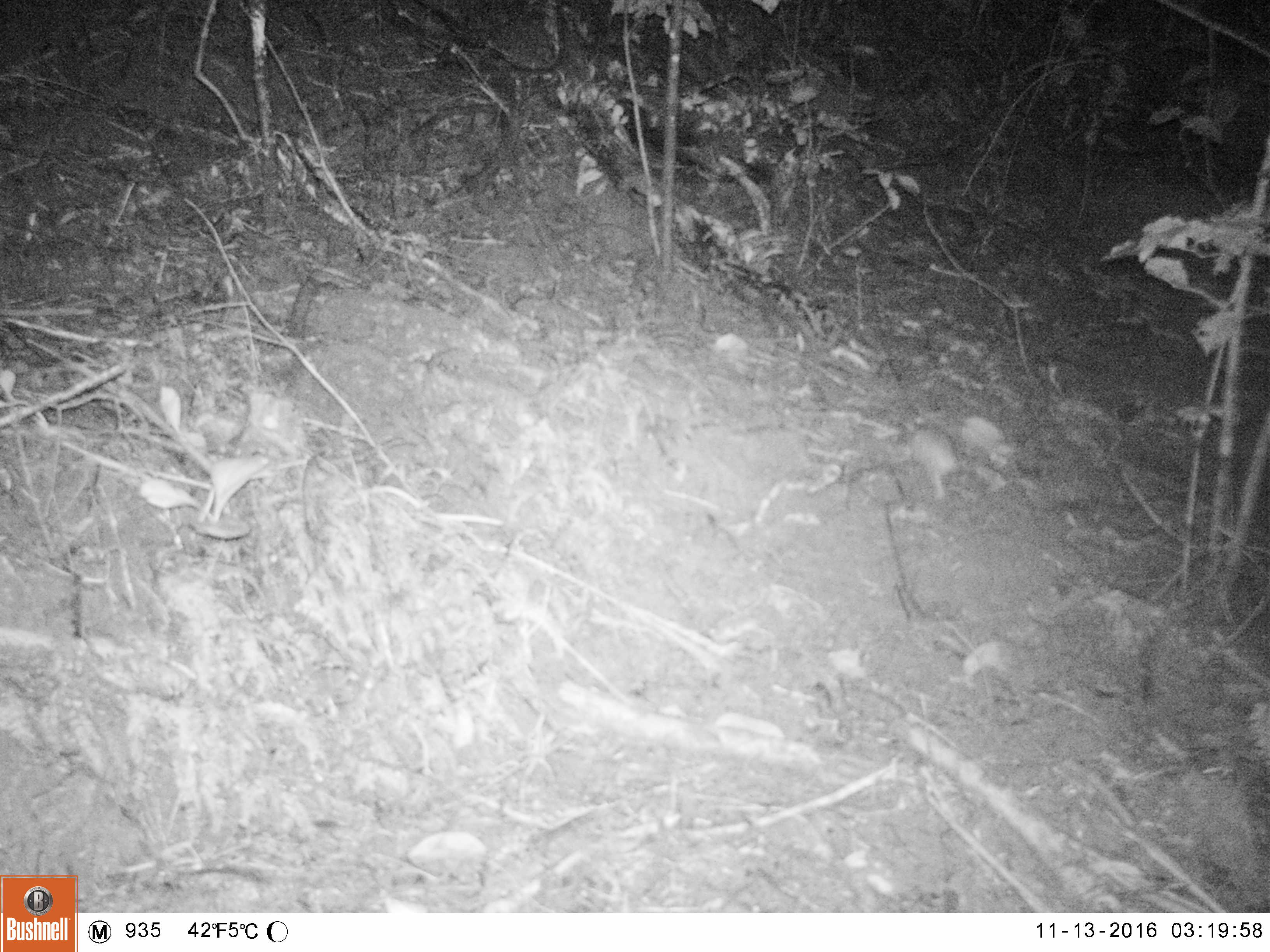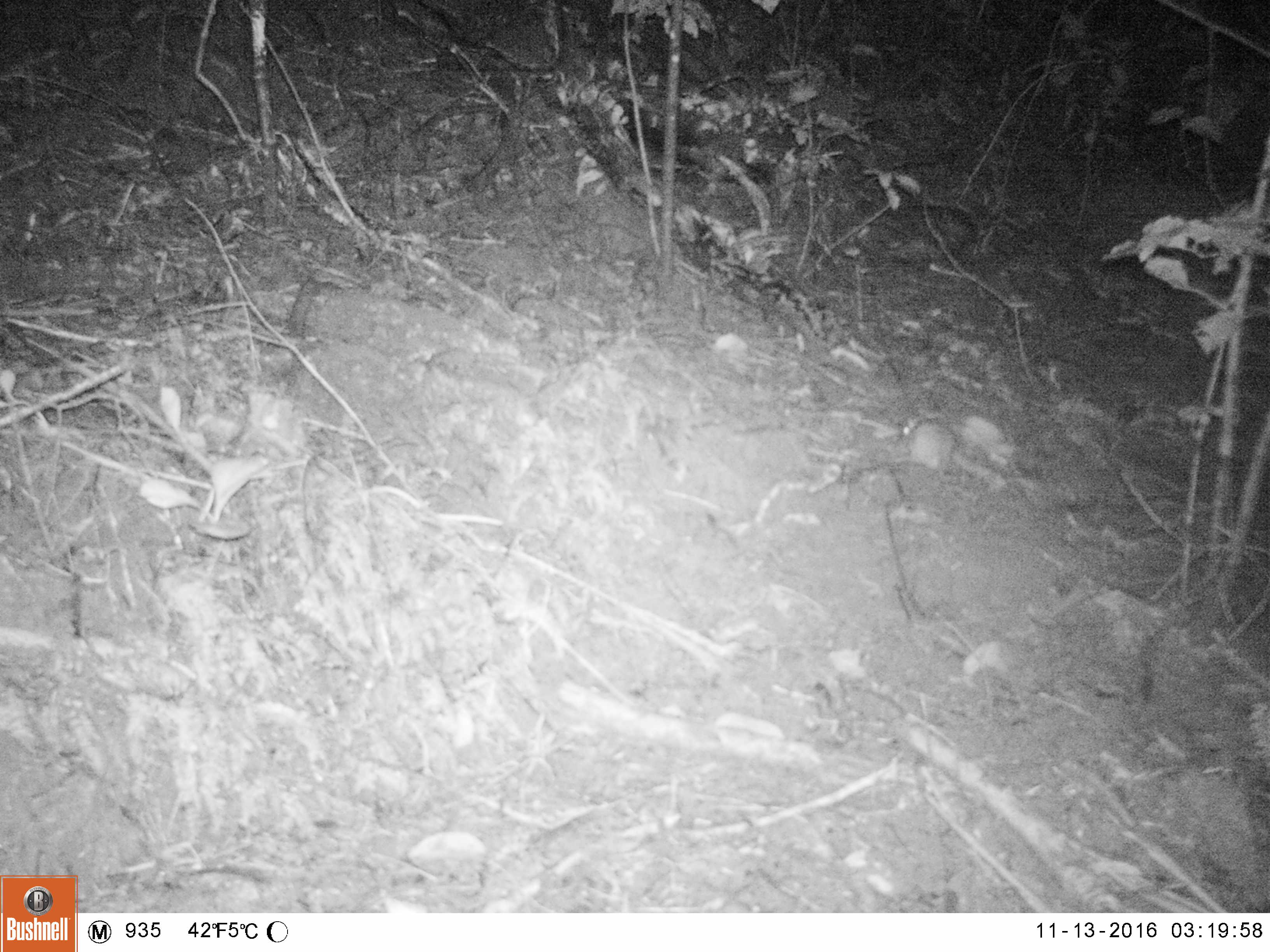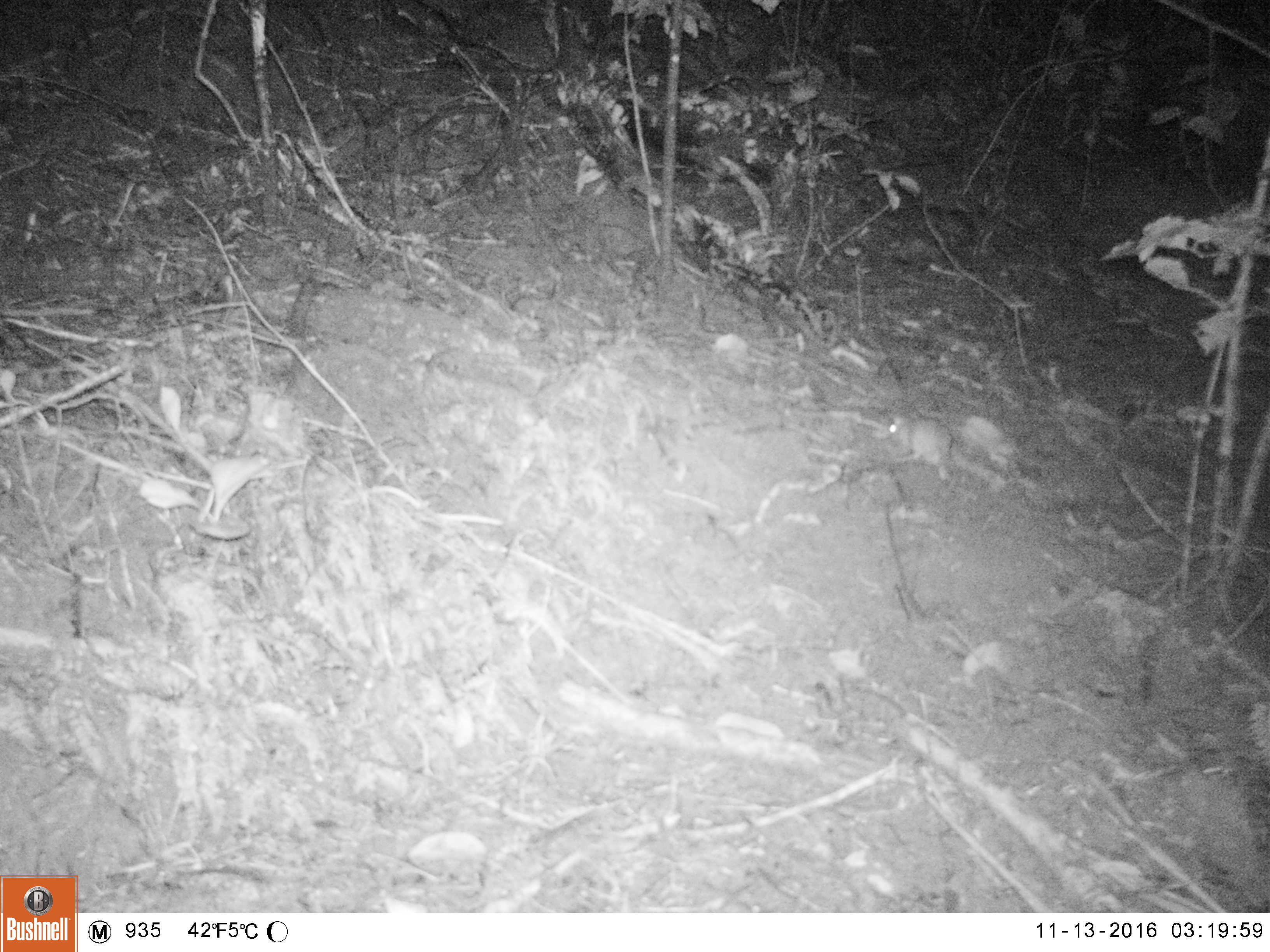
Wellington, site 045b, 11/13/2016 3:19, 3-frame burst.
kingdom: Animalia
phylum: Chordata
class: Mammalia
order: Rodentia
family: Muridae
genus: Rattus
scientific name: Rattus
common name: rat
Rat (Rattus).